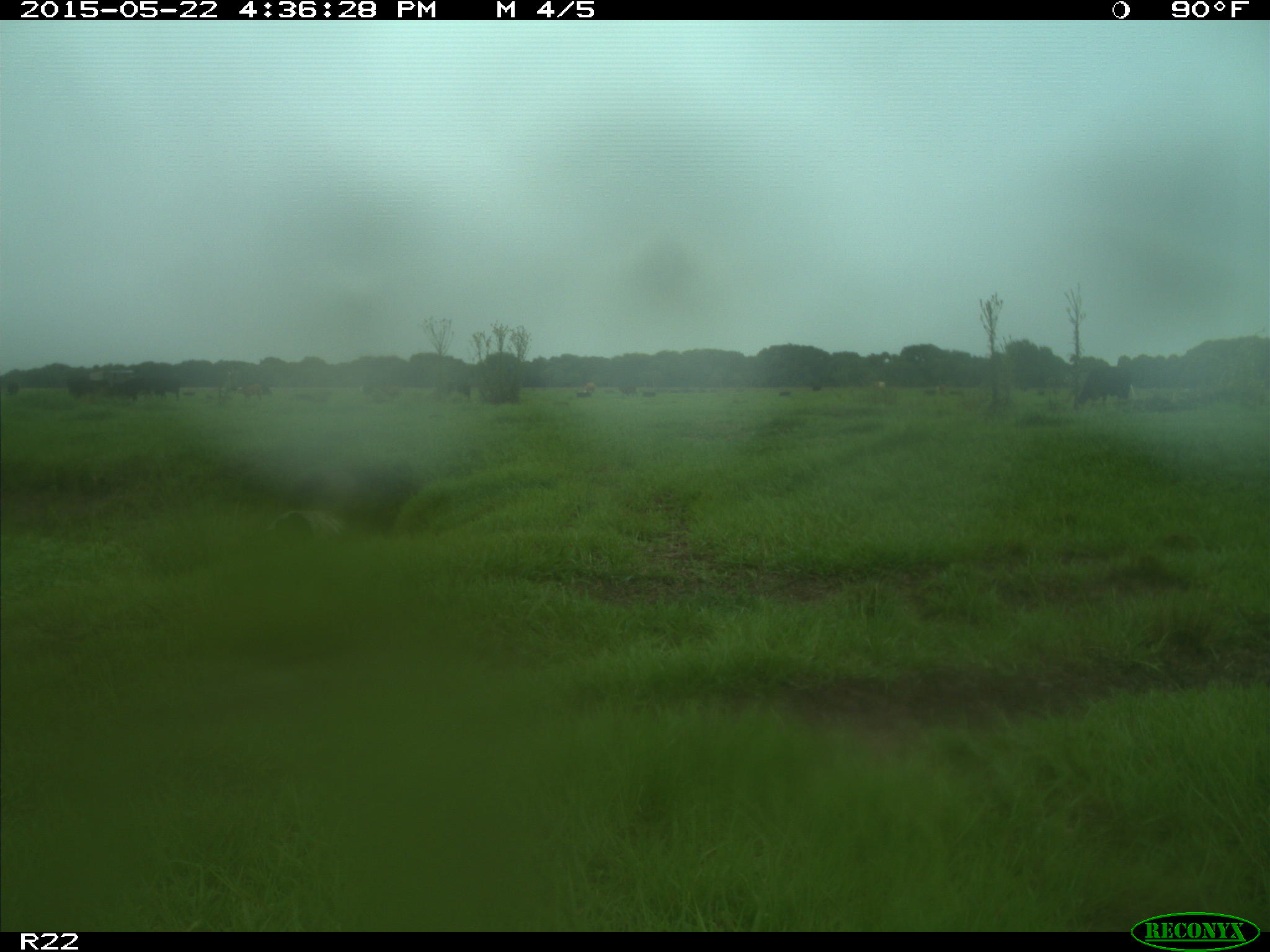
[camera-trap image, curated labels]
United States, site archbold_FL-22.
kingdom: Animalia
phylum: Chordata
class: Mammalia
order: Artiodactyla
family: Bovidae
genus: Bos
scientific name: Bos taurus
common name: domestic cow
Bos taurus (domestic cow).